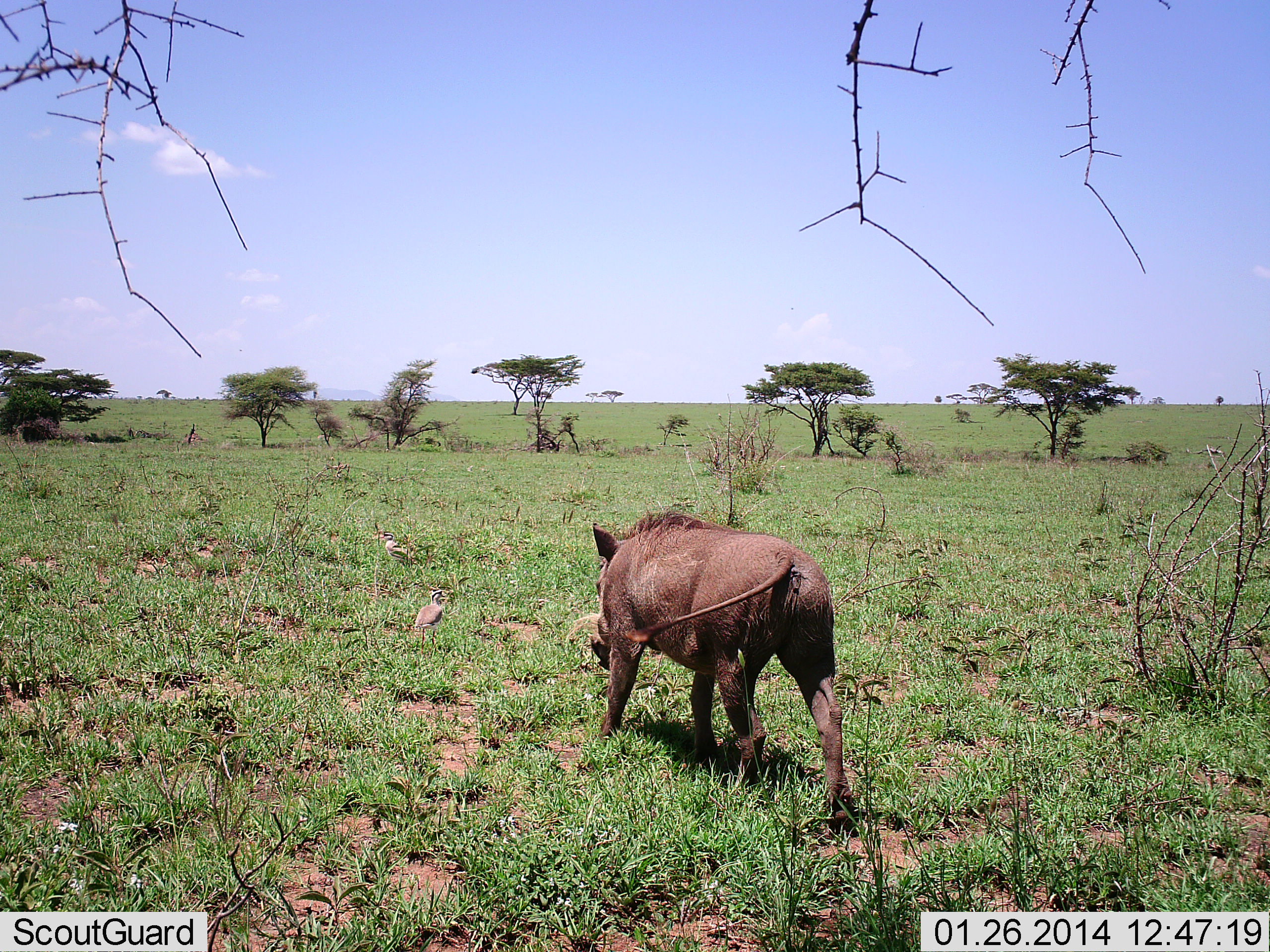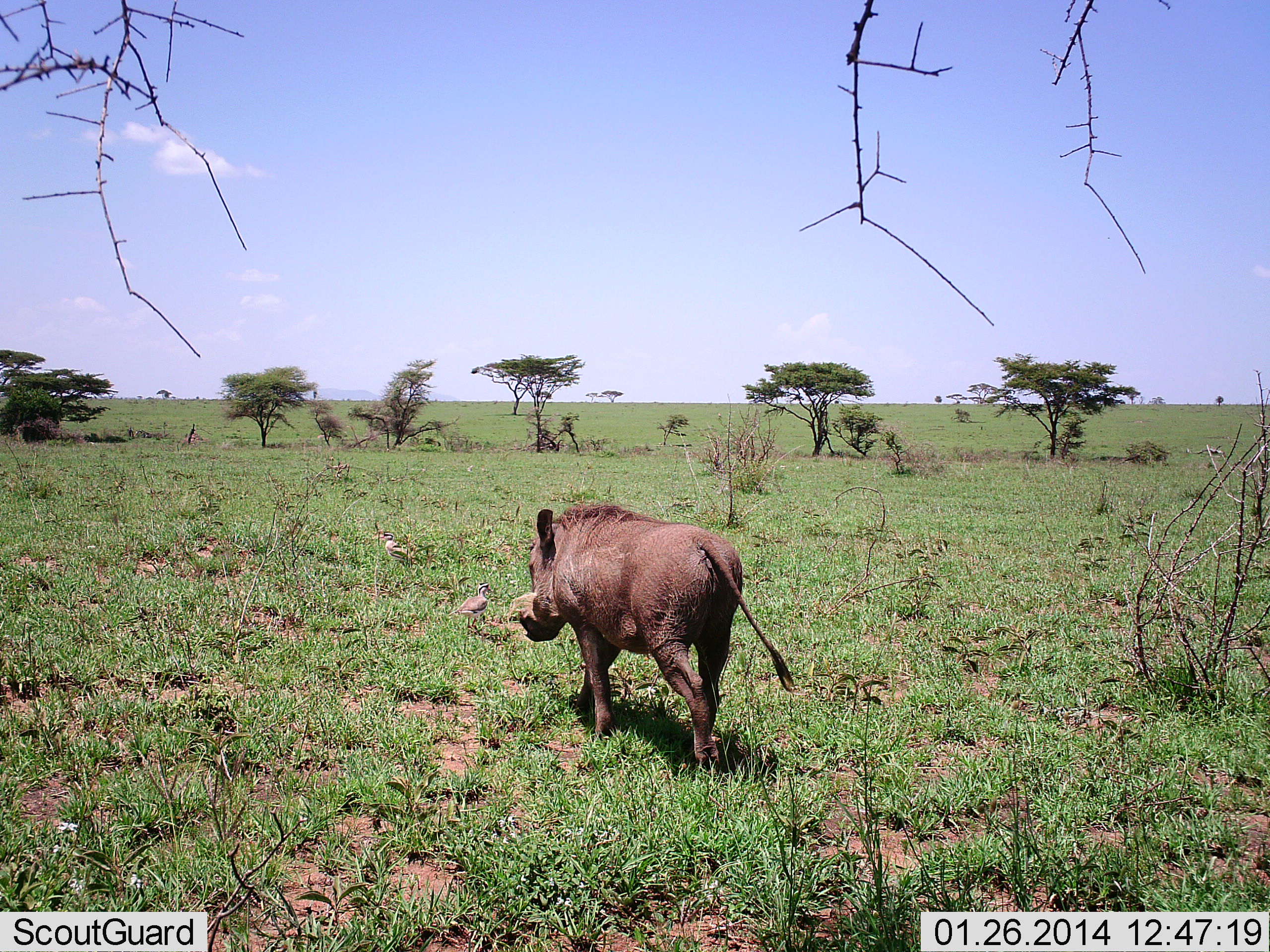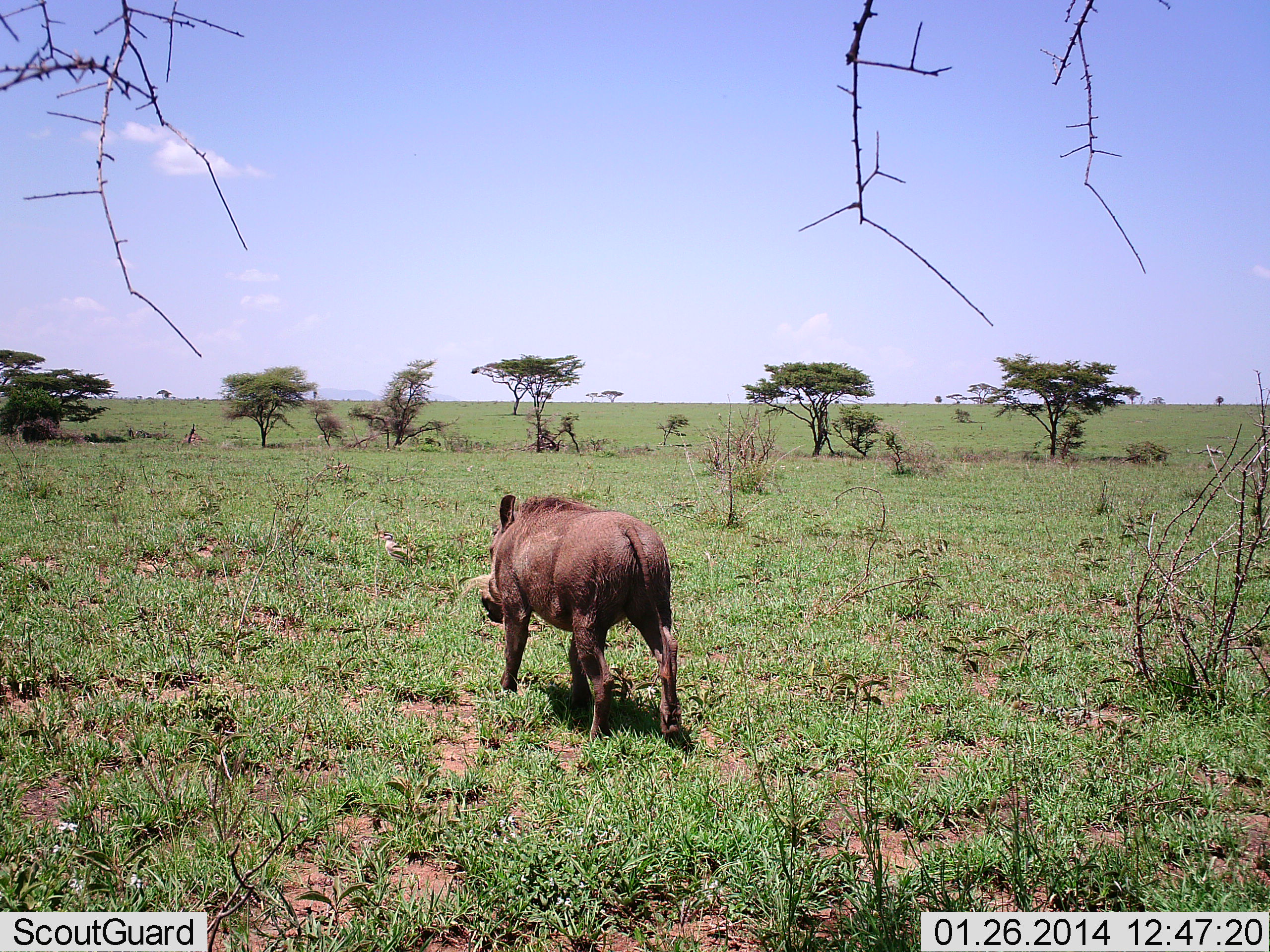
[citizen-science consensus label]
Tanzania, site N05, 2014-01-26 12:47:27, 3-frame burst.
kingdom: Animalia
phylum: Chordata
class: Mammalia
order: Artiodactyla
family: Suidae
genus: Phacochoerus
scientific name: Phacochoerus africanus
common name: warthog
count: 1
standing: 7%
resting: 0%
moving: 95%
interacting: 5%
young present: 2%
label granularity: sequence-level